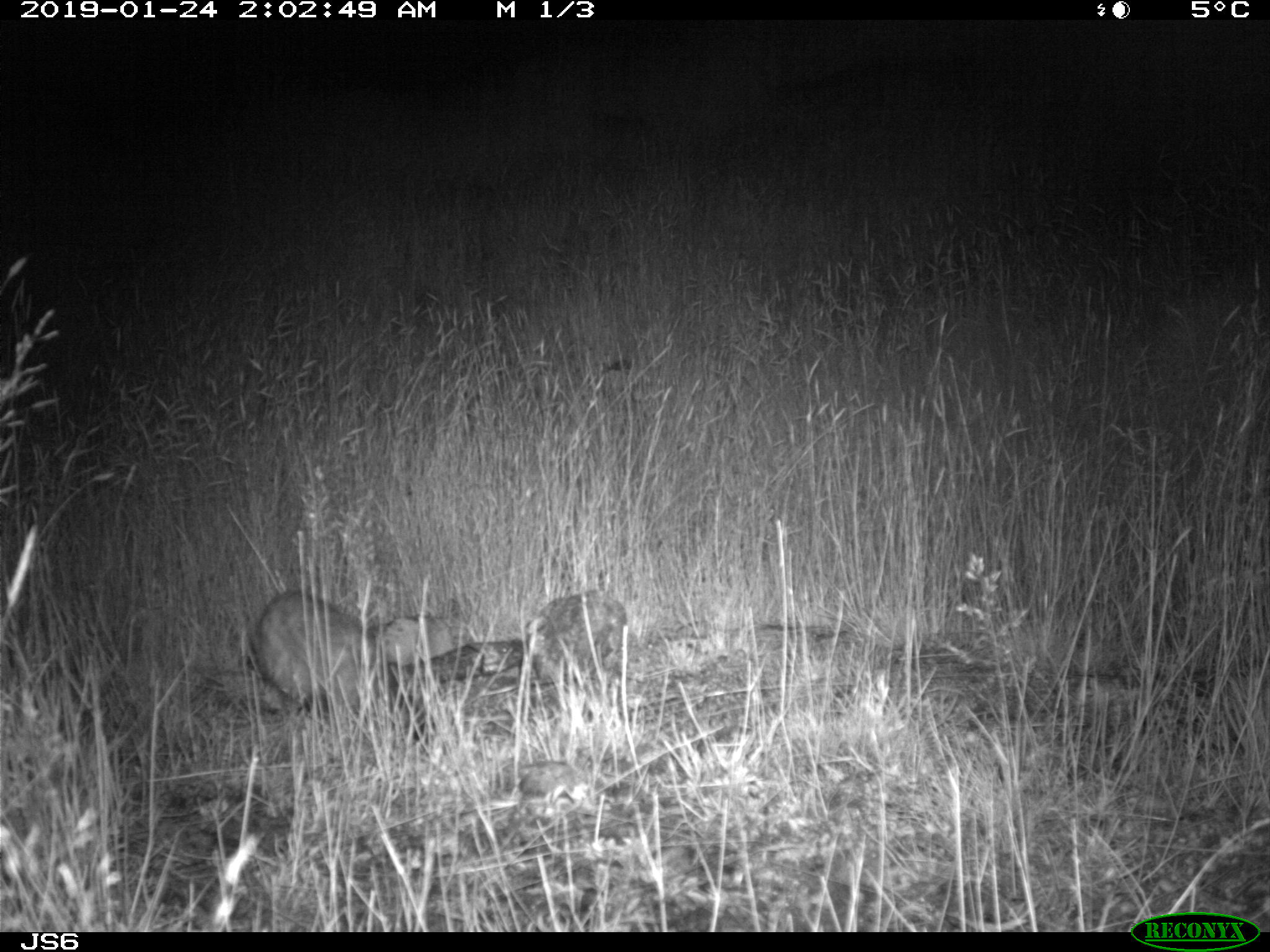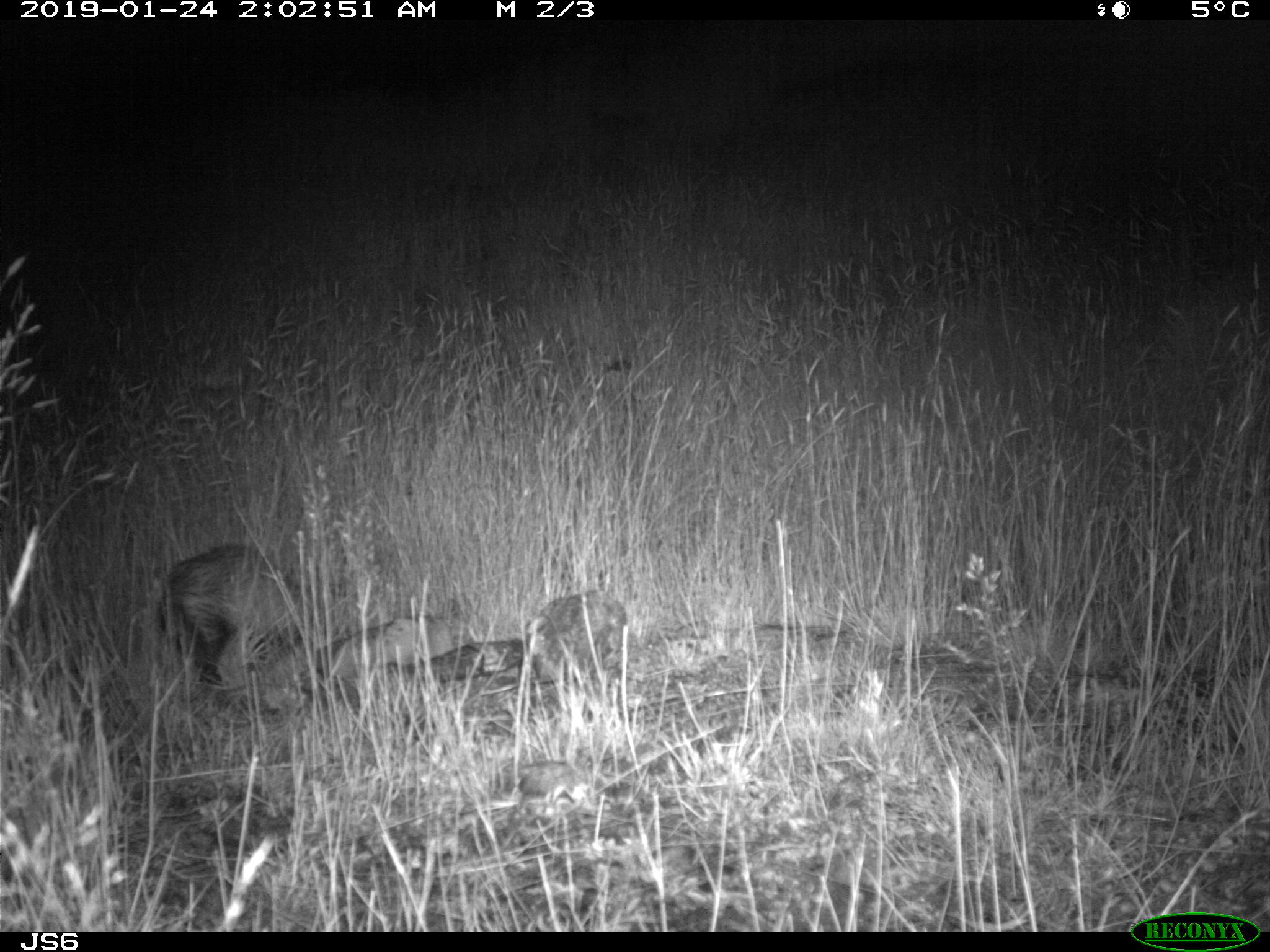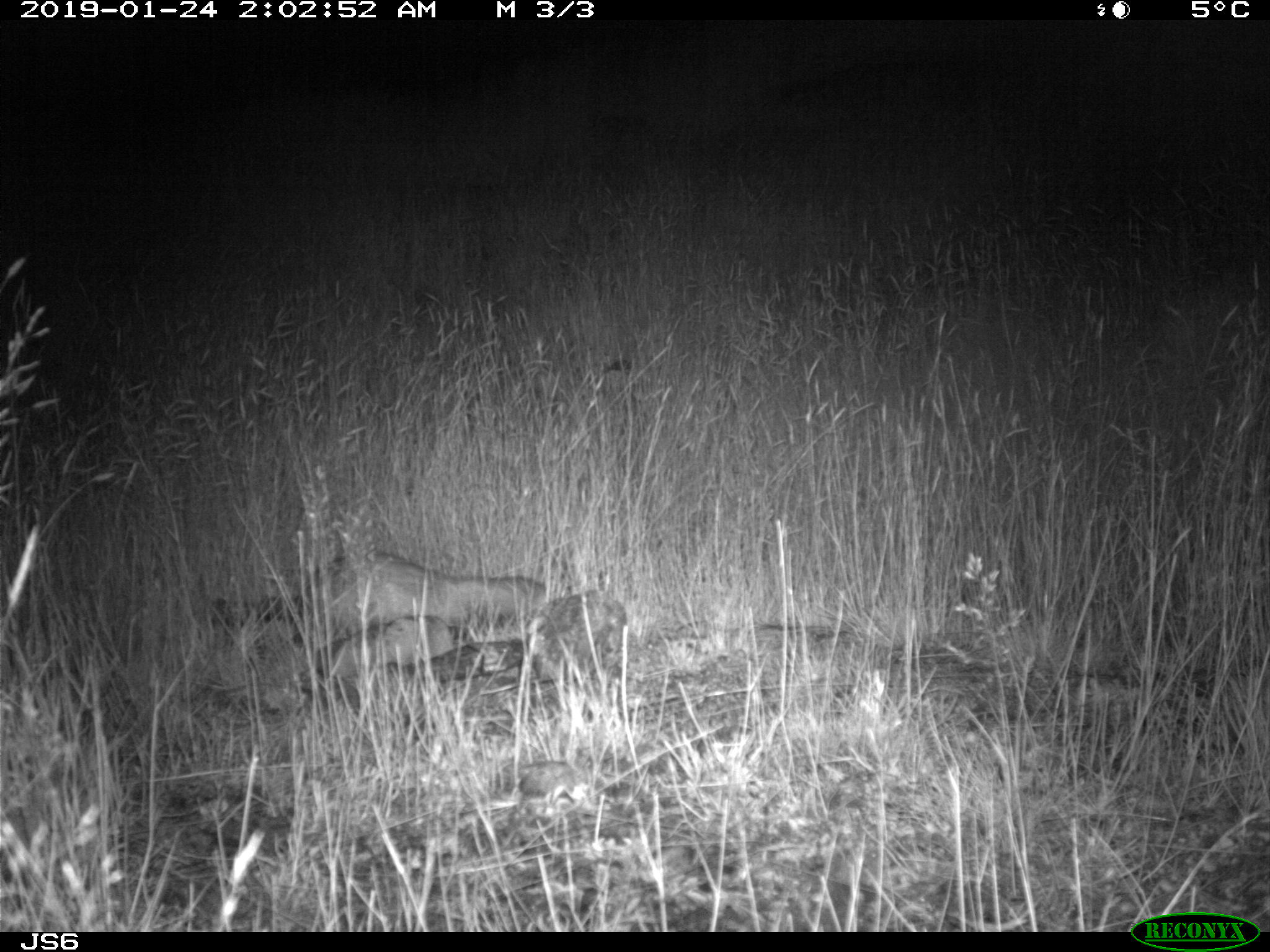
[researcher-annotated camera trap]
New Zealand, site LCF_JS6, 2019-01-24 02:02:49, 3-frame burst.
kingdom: Animalia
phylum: Chordata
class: Mammalia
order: Carnivora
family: Mustelidae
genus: Mustela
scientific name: Mustela furo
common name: ferret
Ferret (Mustela furo).